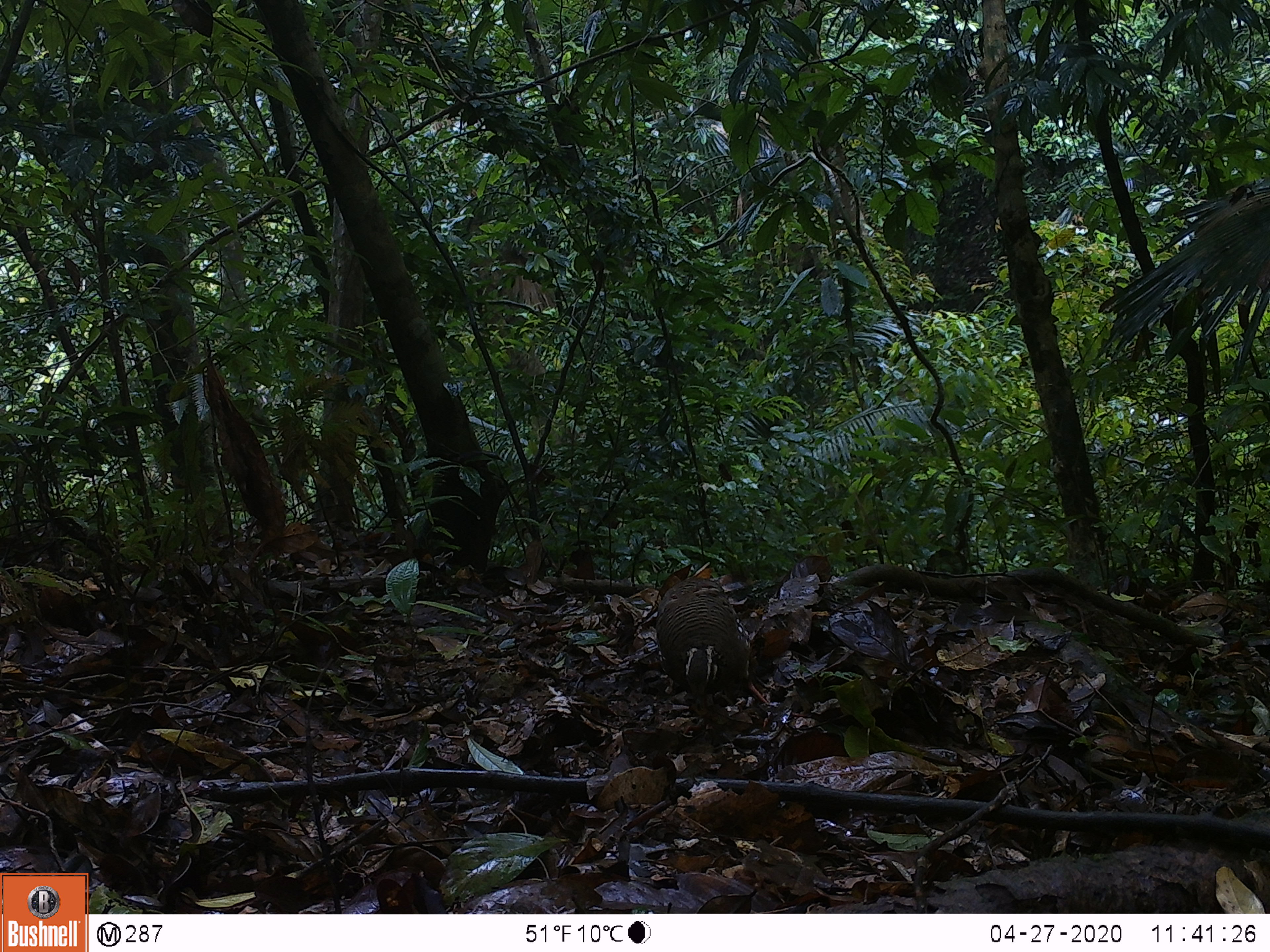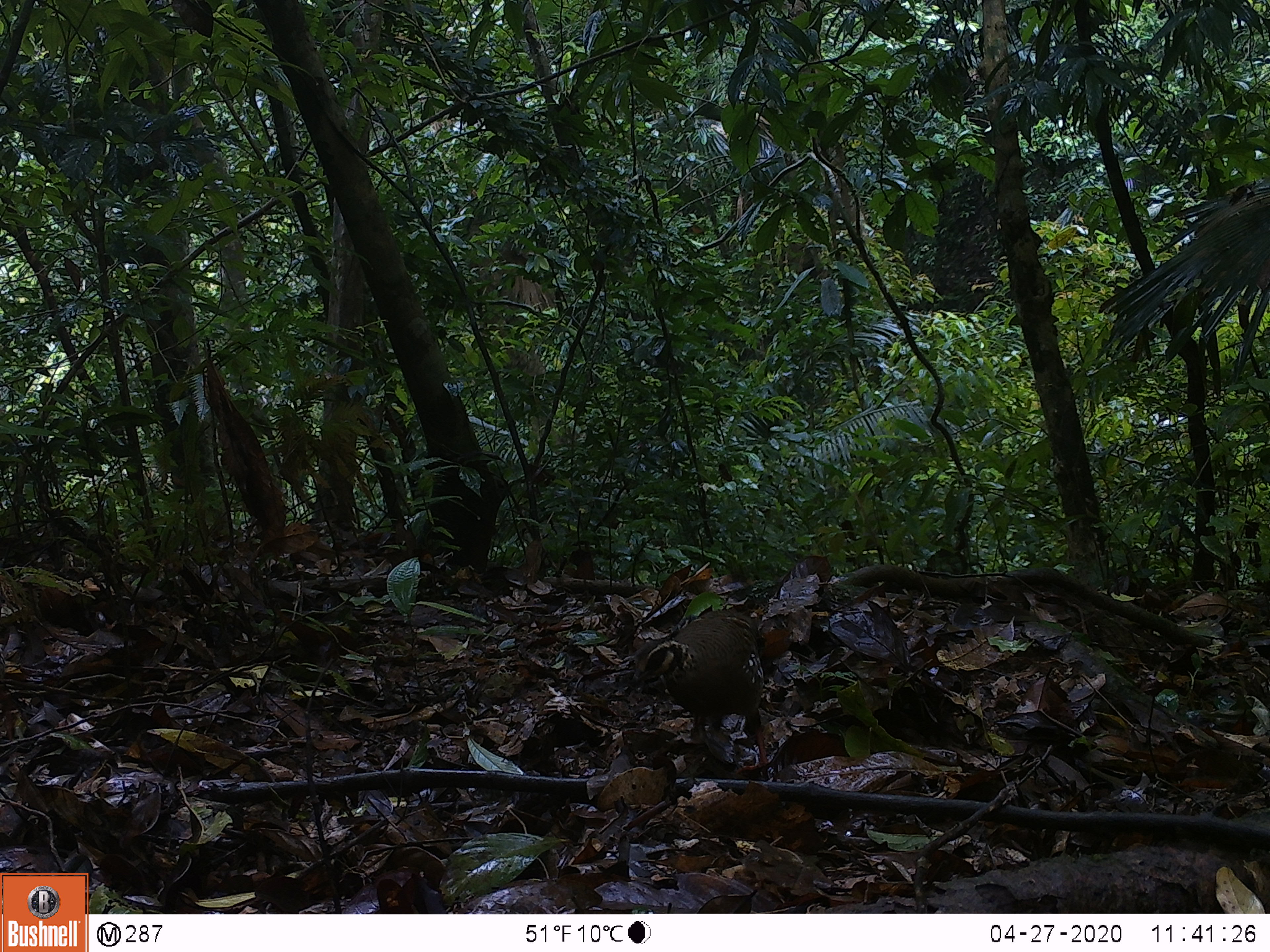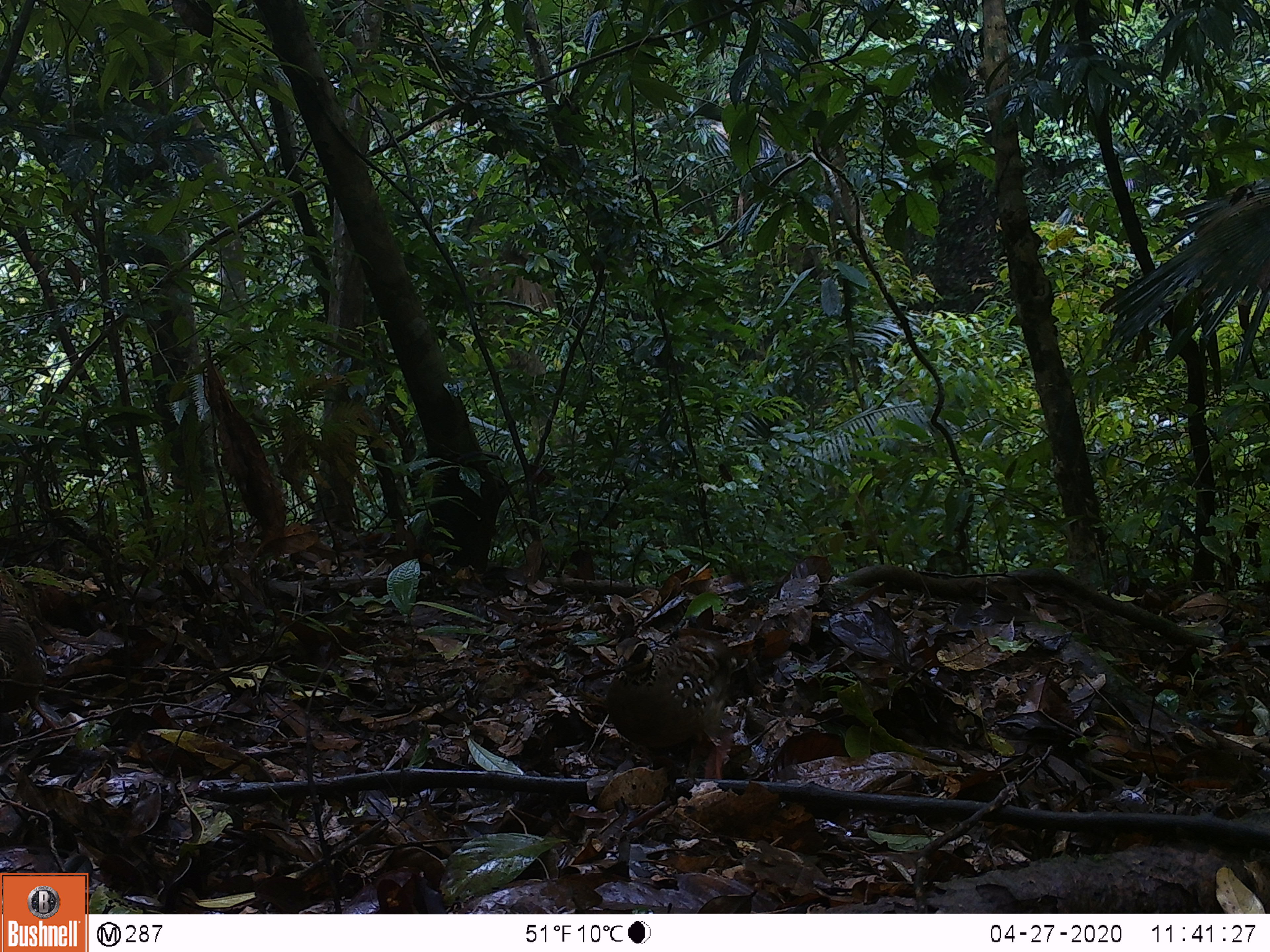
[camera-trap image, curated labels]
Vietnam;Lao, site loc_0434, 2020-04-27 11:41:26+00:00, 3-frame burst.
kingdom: Animalia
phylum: Chordata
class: Aves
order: Galliformes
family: Phasianidae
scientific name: Phasianidae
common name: partridge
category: unidentified partridge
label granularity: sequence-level